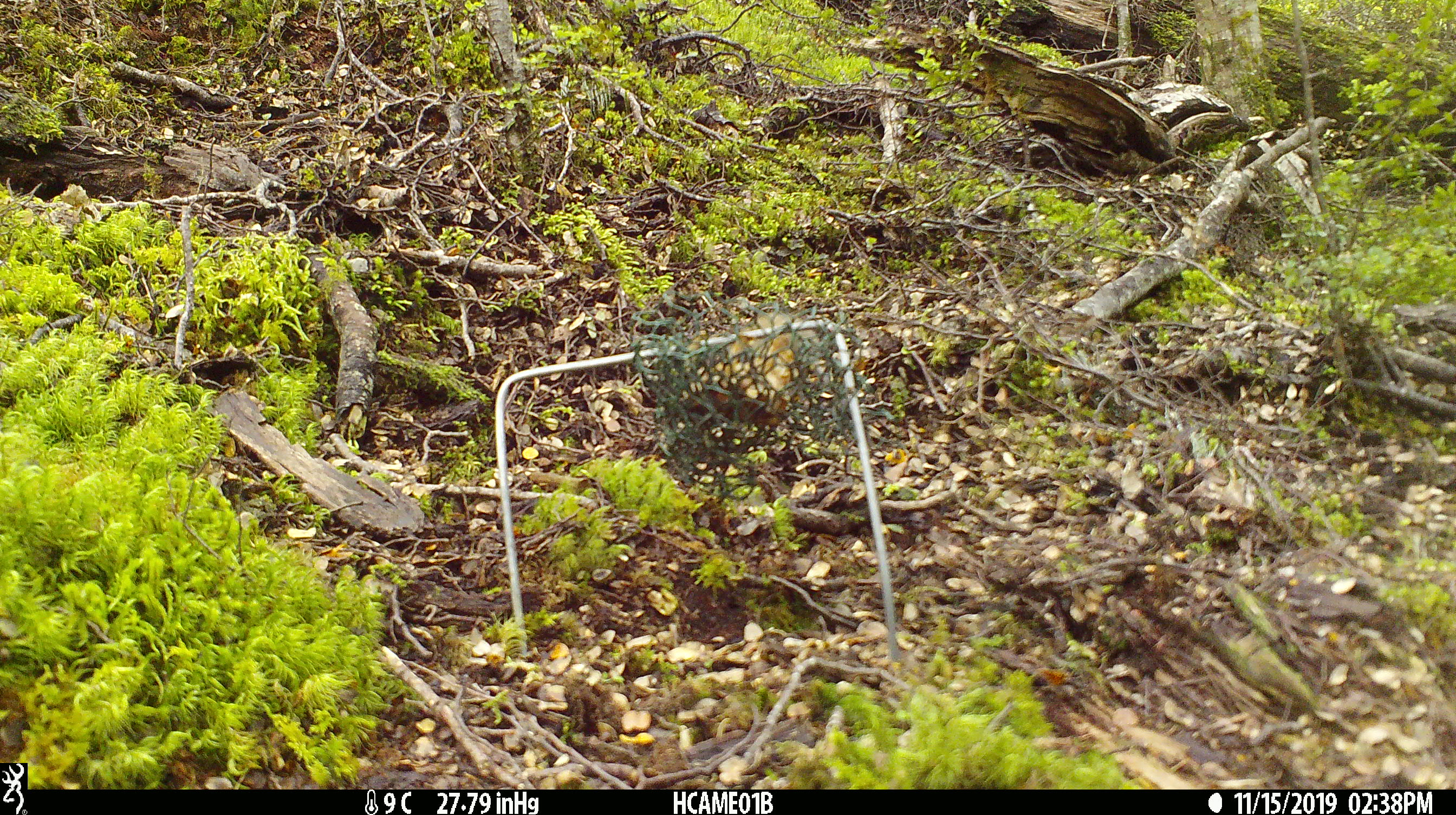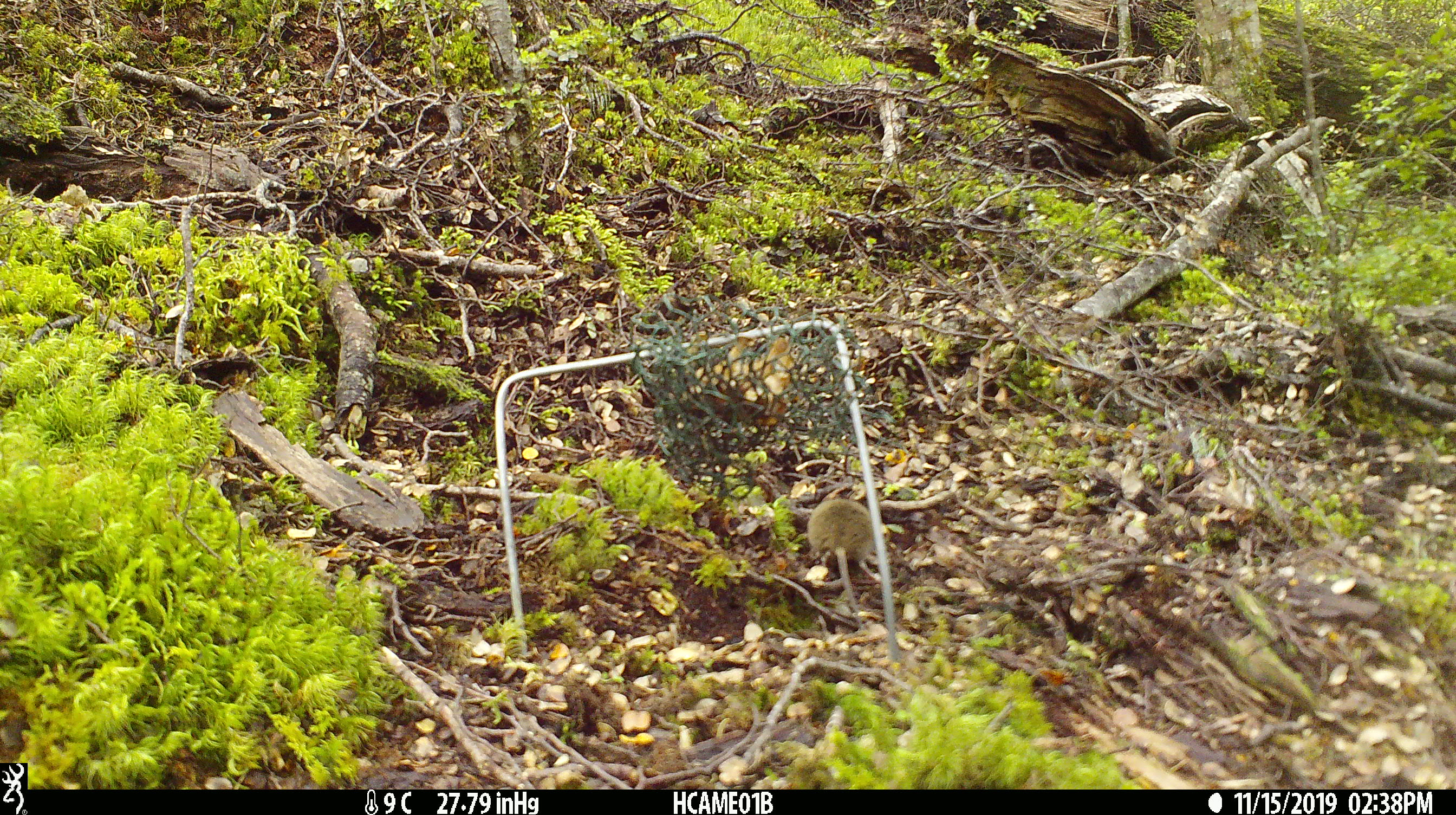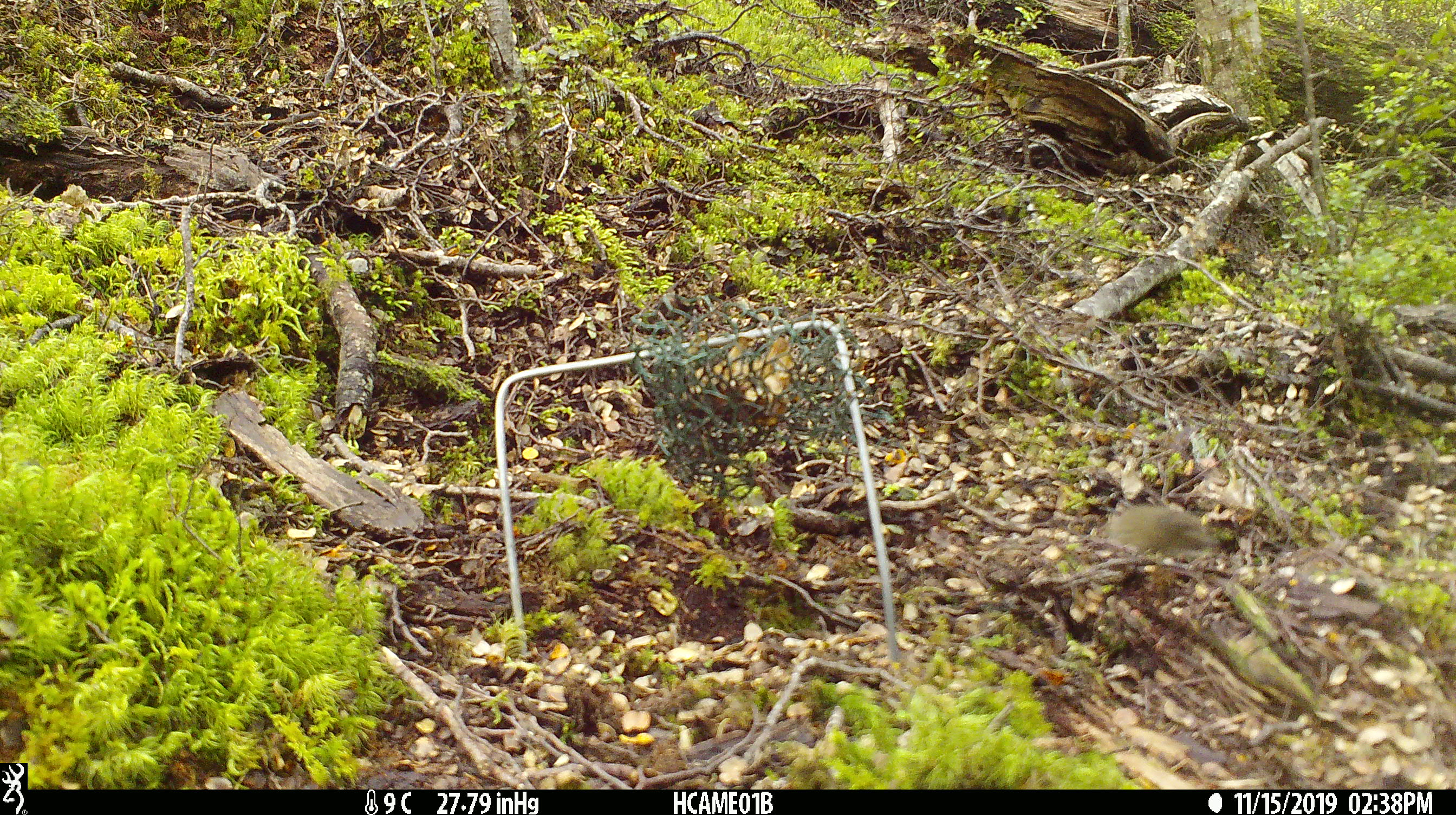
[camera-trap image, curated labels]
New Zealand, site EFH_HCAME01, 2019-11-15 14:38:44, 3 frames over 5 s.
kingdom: Animalia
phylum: Chordata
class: Mammalia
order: Rodentia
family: Muridae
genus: Mus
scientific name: Mus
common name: mouse